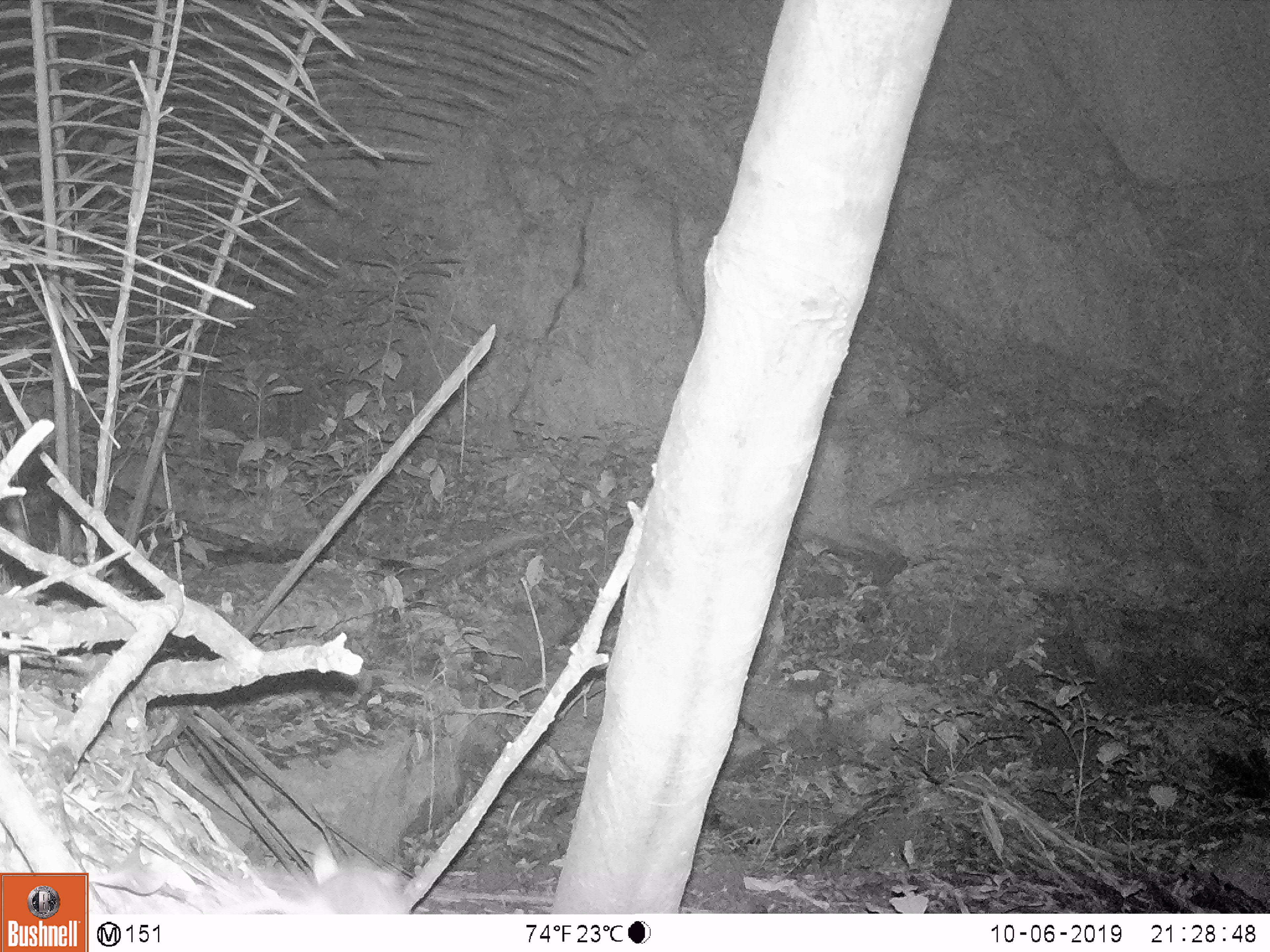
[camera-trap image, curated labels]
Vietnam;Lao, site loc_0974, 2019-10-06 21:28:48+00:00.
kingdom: Animalia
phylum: Chordata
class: Mammalia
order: Rodentia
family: Muridae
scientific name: Muridae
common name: old-world mice and rats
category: unidentified murid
Unidentified murid (old-world mice and rats) (Muridae). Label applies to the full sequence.